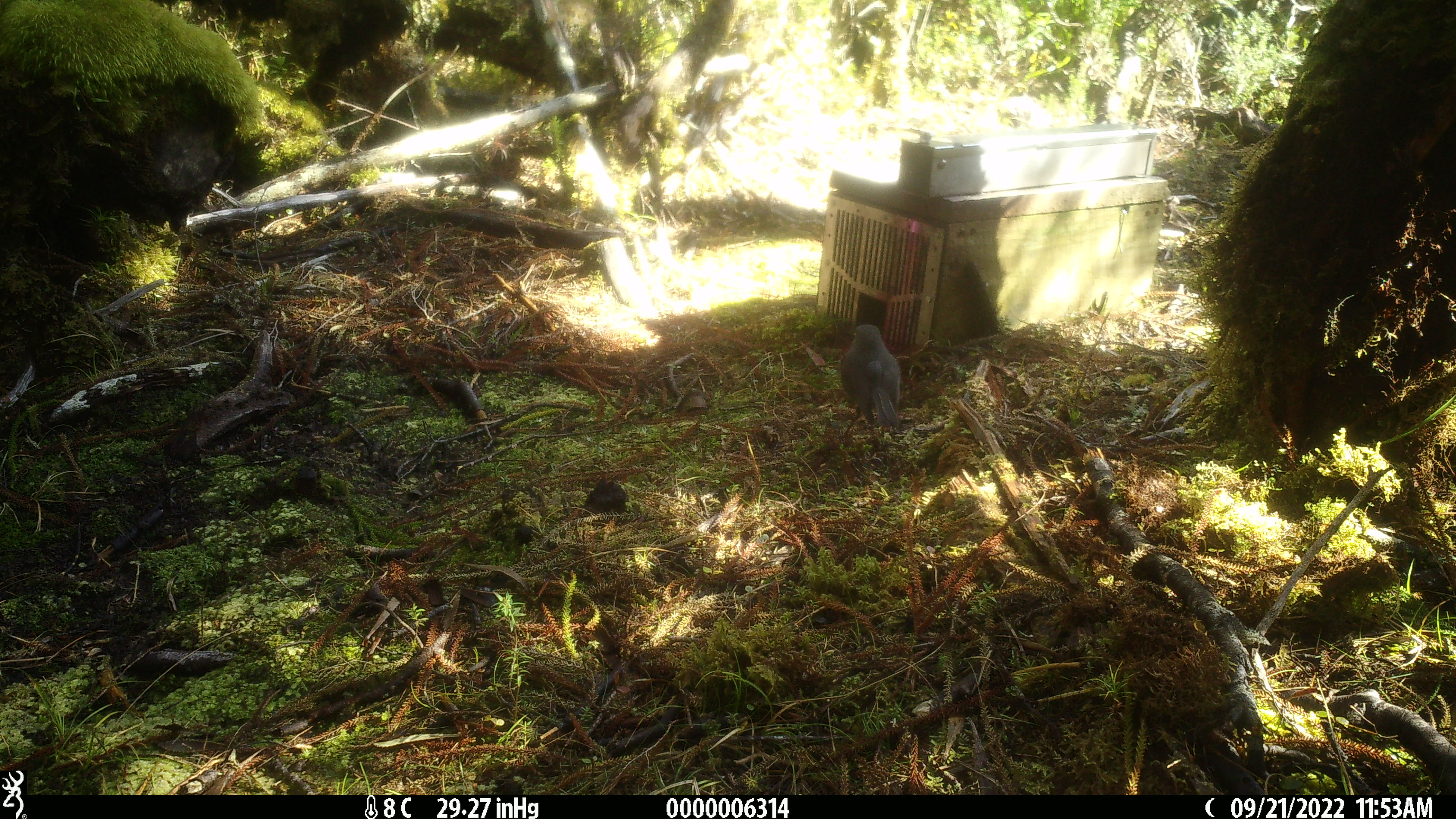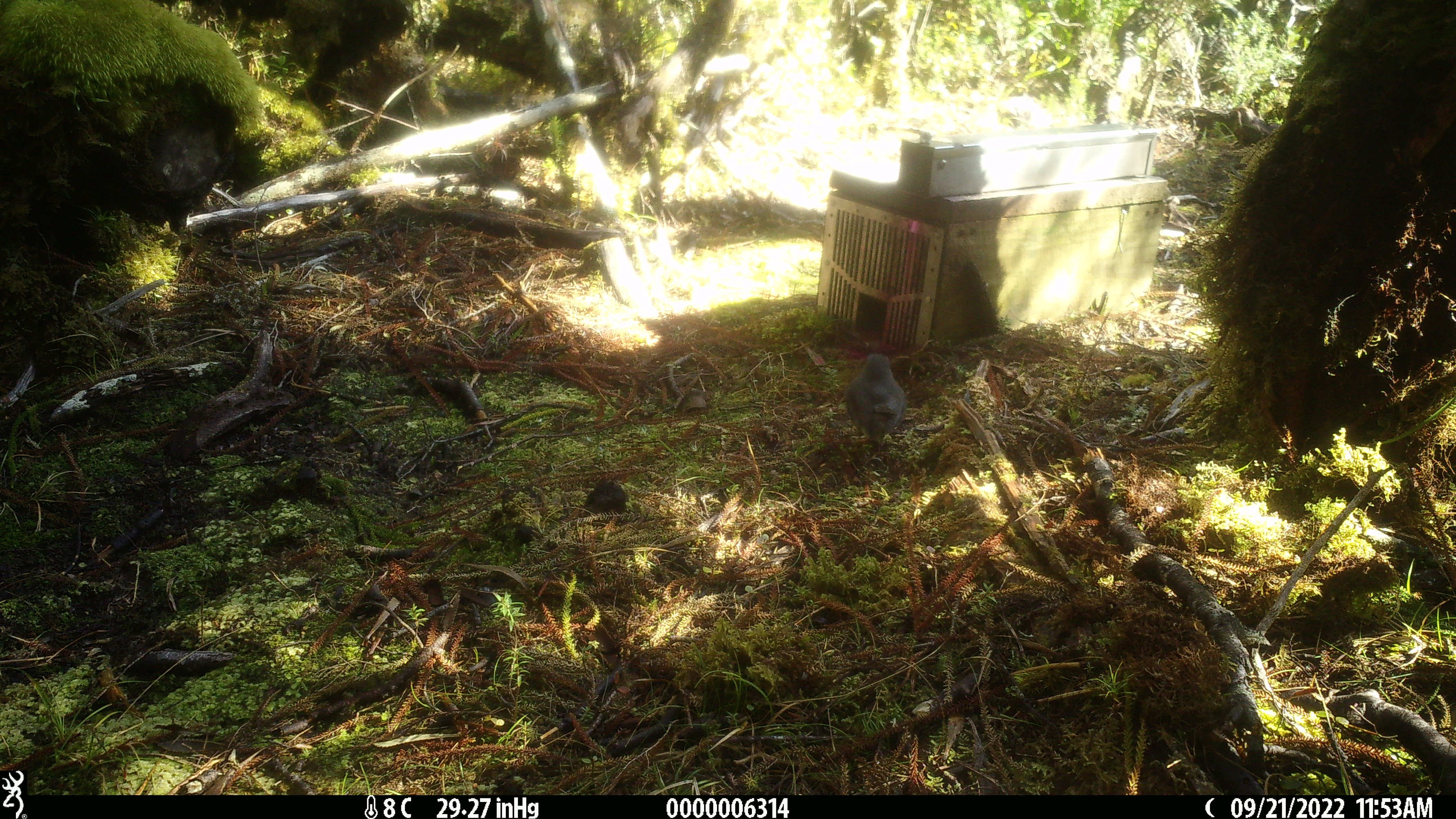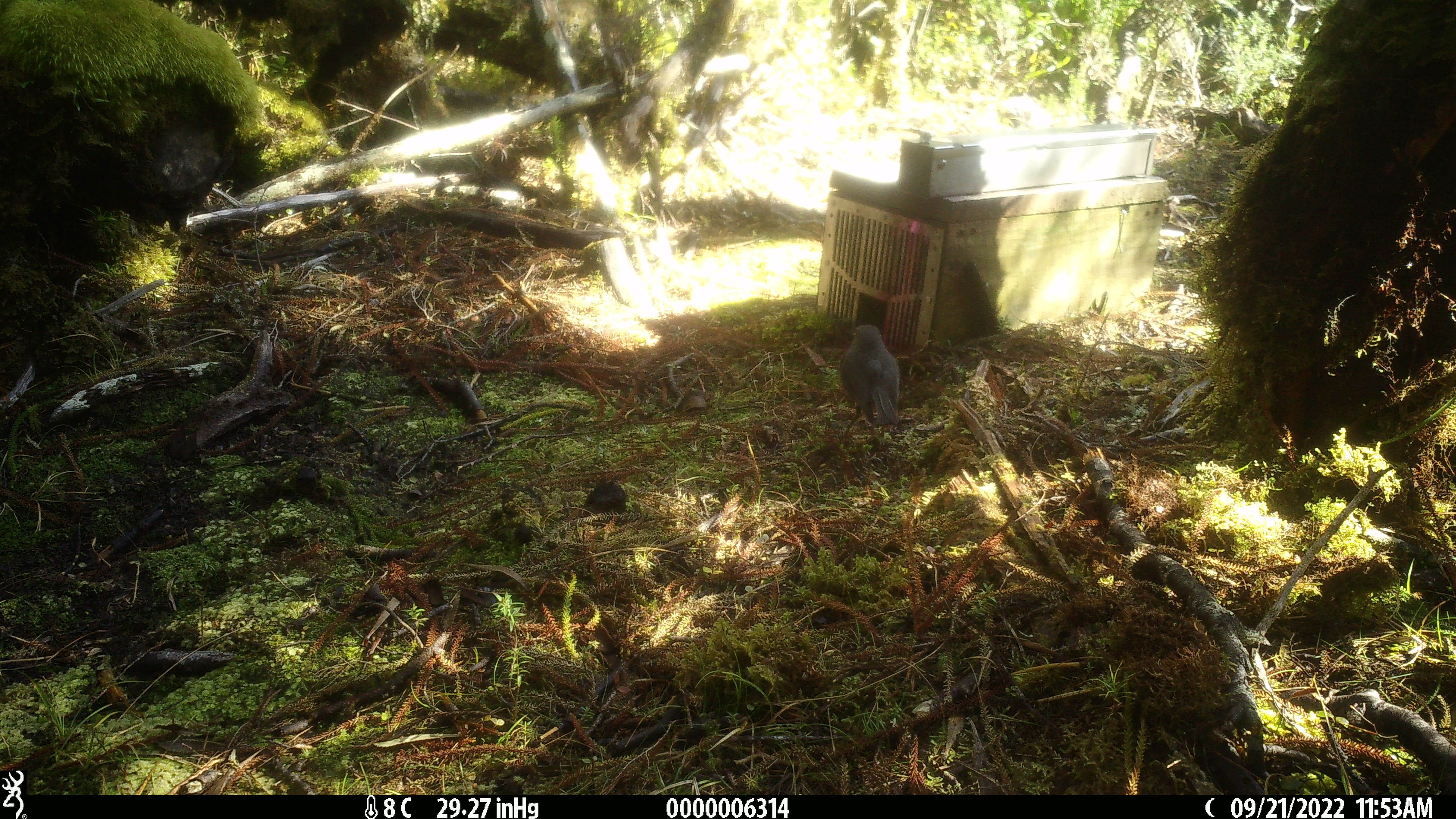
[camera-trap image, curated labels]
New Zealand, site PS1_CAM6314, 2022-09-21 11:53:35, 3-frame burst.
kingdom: Animalia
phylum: Chordata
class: Aves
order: Passeriformes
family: Petroicidae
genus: Petroica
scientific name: Petroica australis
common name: new zealand robin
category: robin